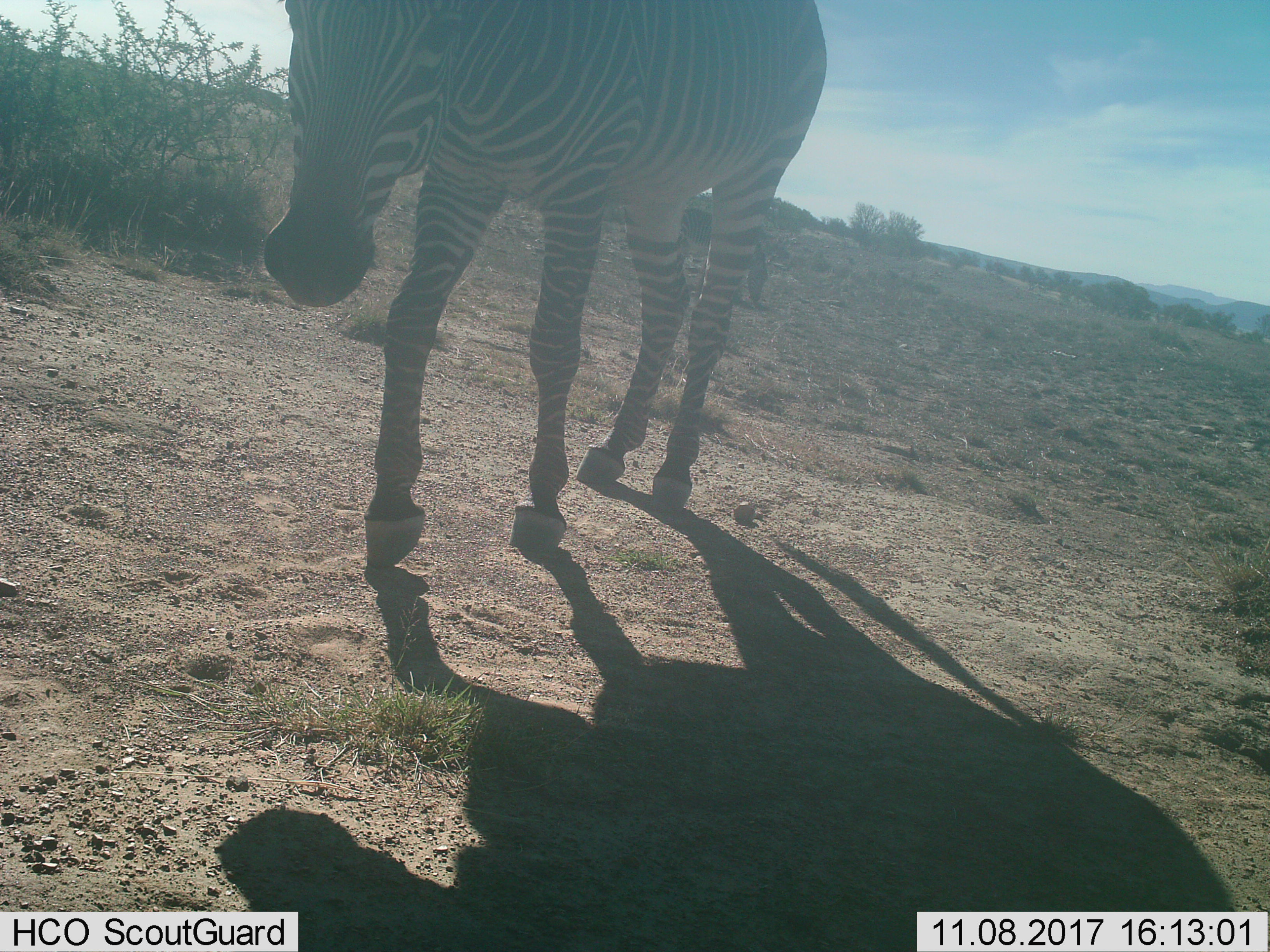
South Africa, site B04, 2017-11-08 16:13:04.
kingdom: Animalia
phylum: Chordata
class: Mammalia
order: Perissodactyla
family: Equidae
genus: Equus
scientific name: Equus zebra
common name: mountain zebra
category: zebramountain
Zebramountain (mountain zebra) (Equus zebra), count 1. Behavior (volunteer vote fractions): standing 30%, resting 0%, moving 90%, interacting 10%. Young present (vote fraction): 0%. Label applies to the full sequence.